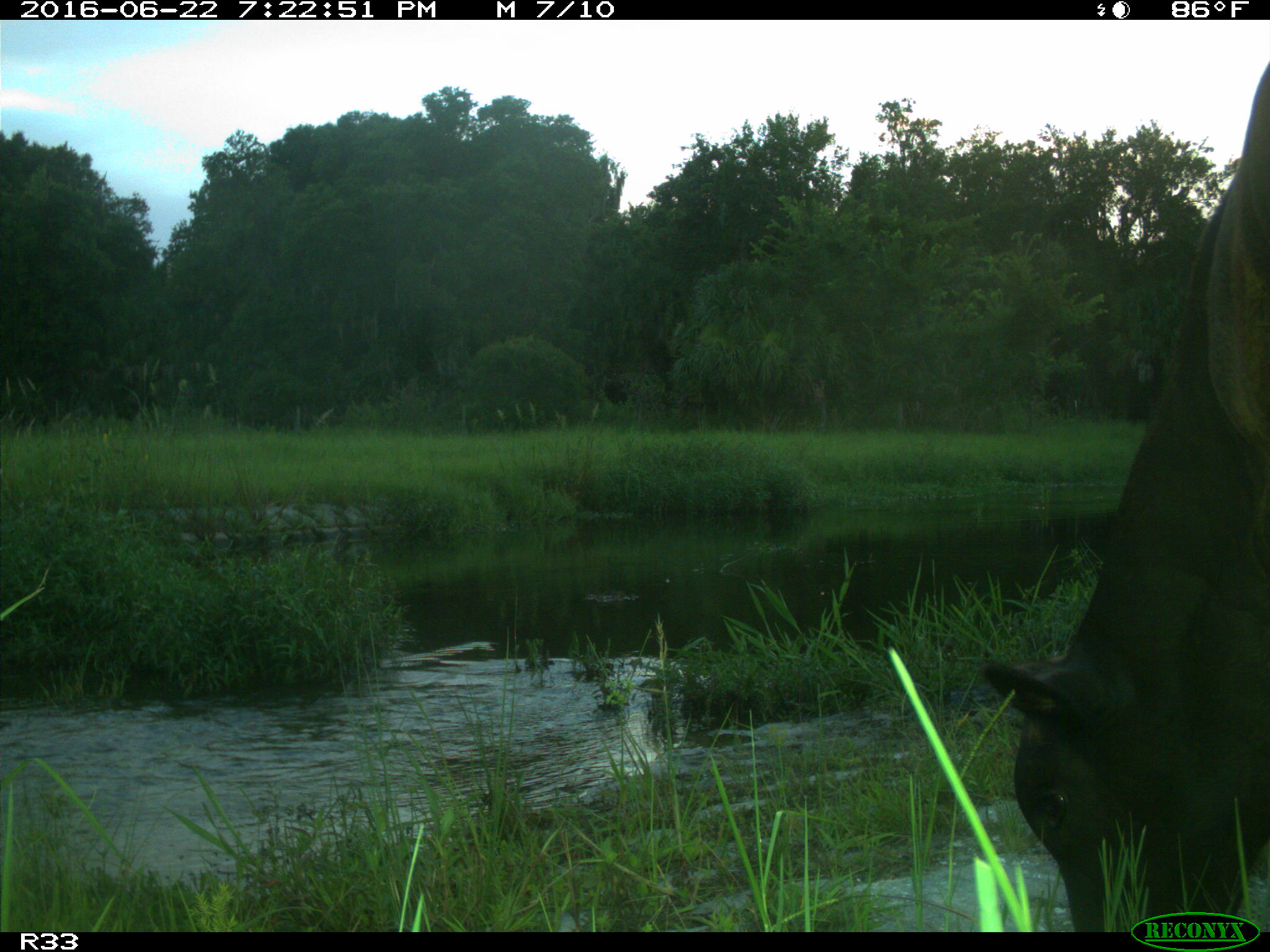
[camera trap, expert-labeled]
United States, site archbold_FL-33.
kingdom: Animalia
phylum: Chordata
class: Mammalia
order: Artiodactyla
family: Bovidae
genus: Bos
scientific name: Bos taurus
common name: domestic cow